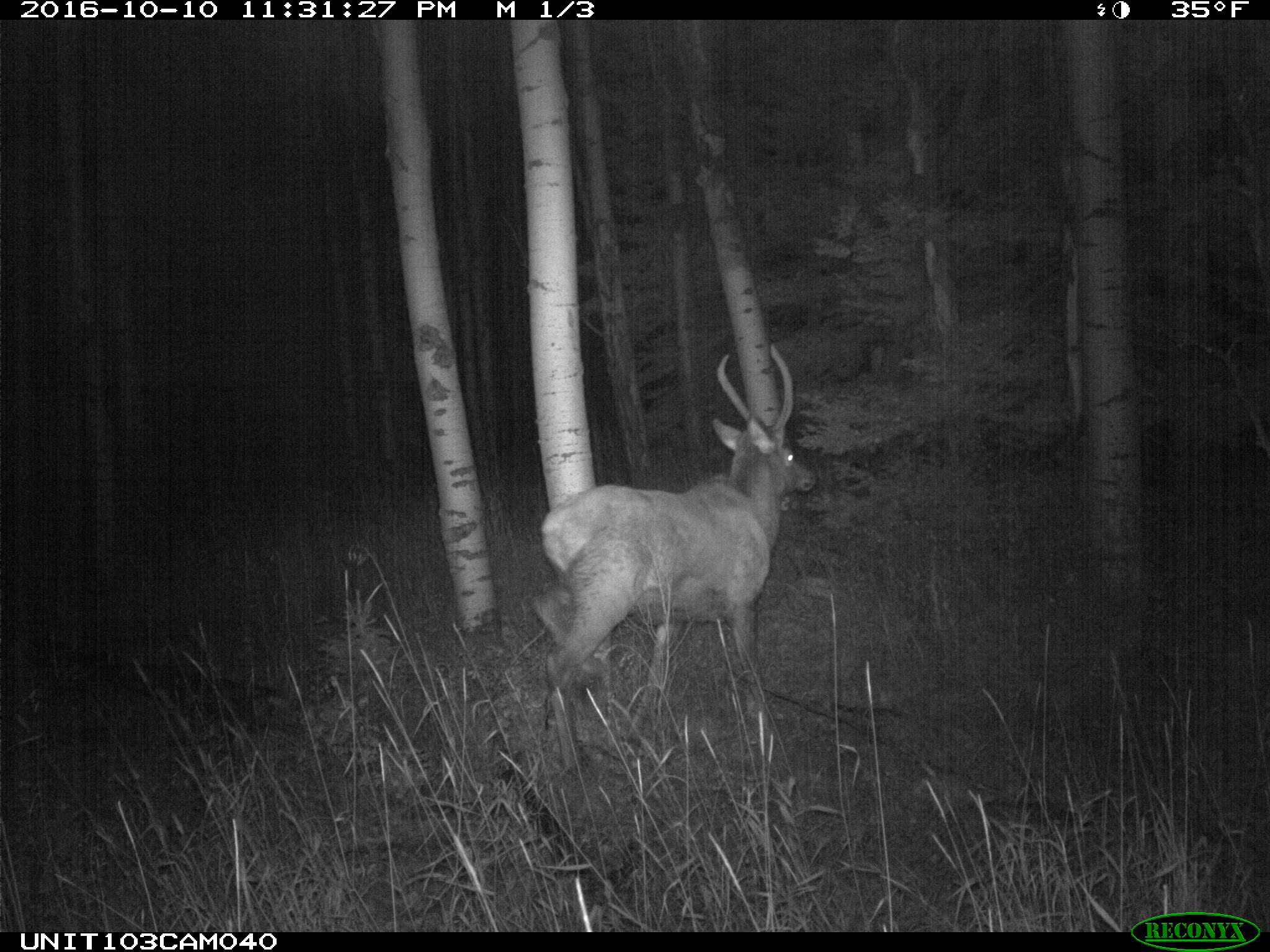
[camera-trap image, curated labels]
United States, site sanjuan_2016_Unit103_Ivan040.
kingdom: Animalia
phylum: Chordata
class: Mammalia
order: Artiodactyla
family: Cervidae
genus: Cervus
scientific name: Cervus elaphus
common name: red deer